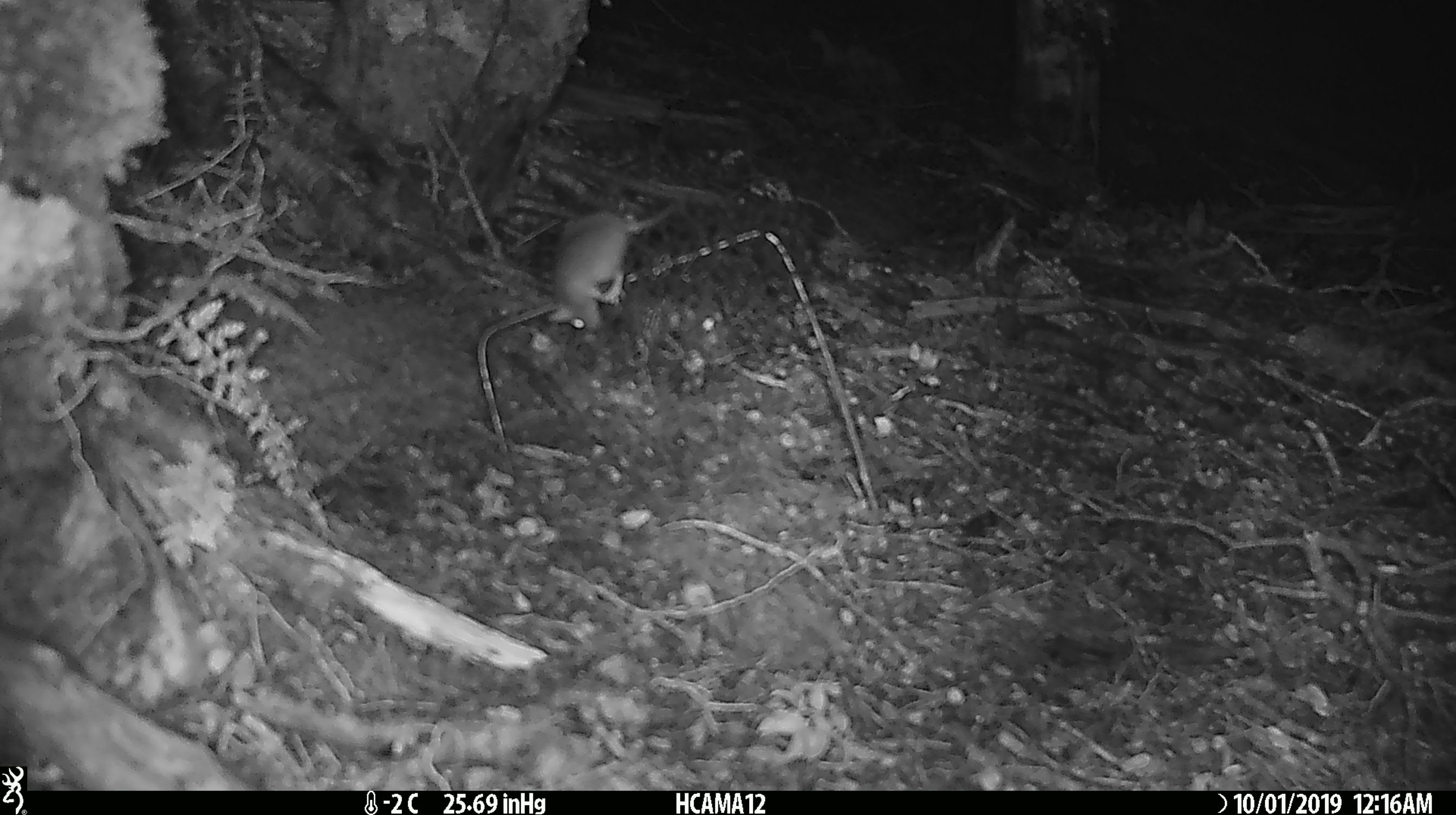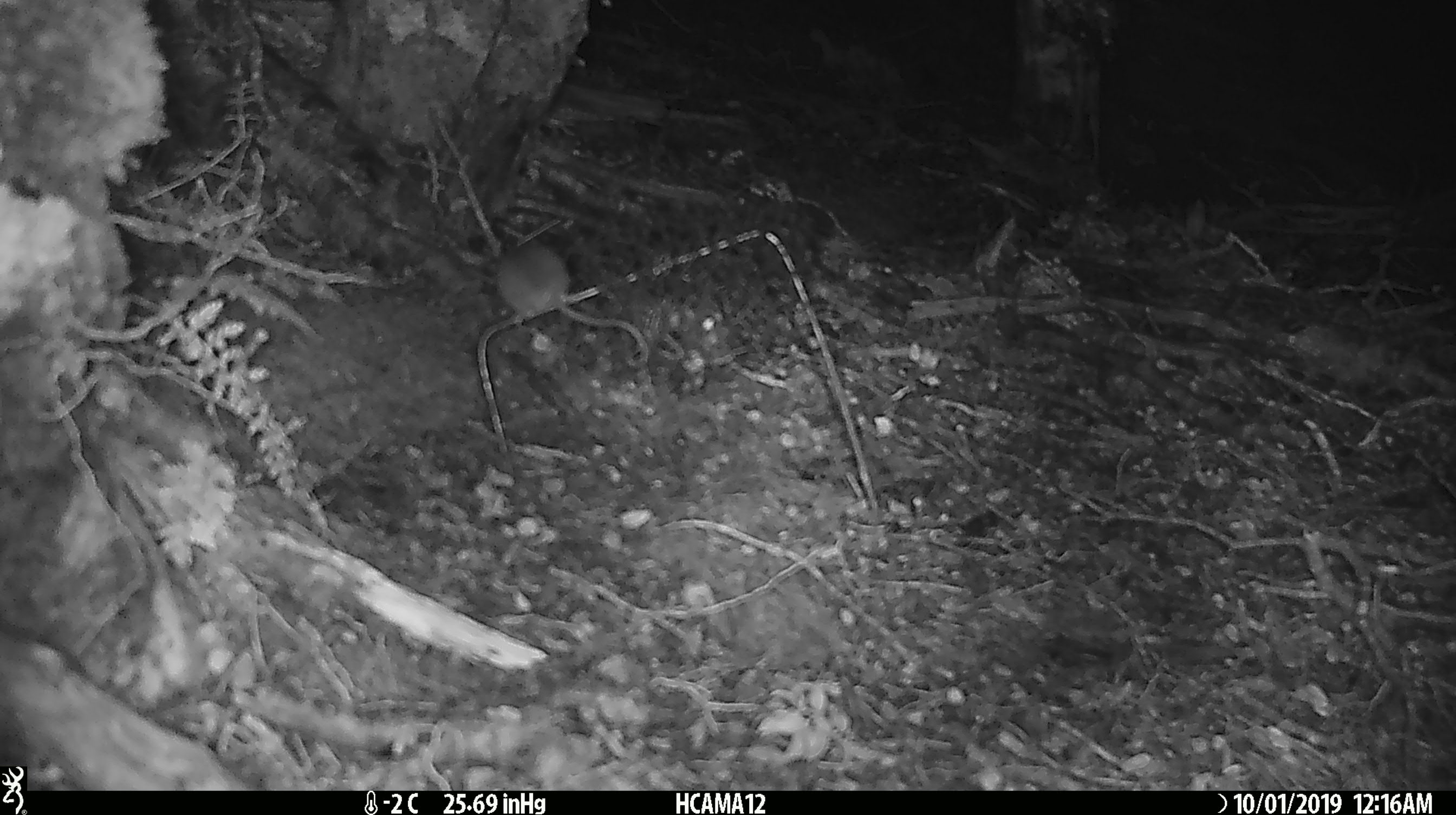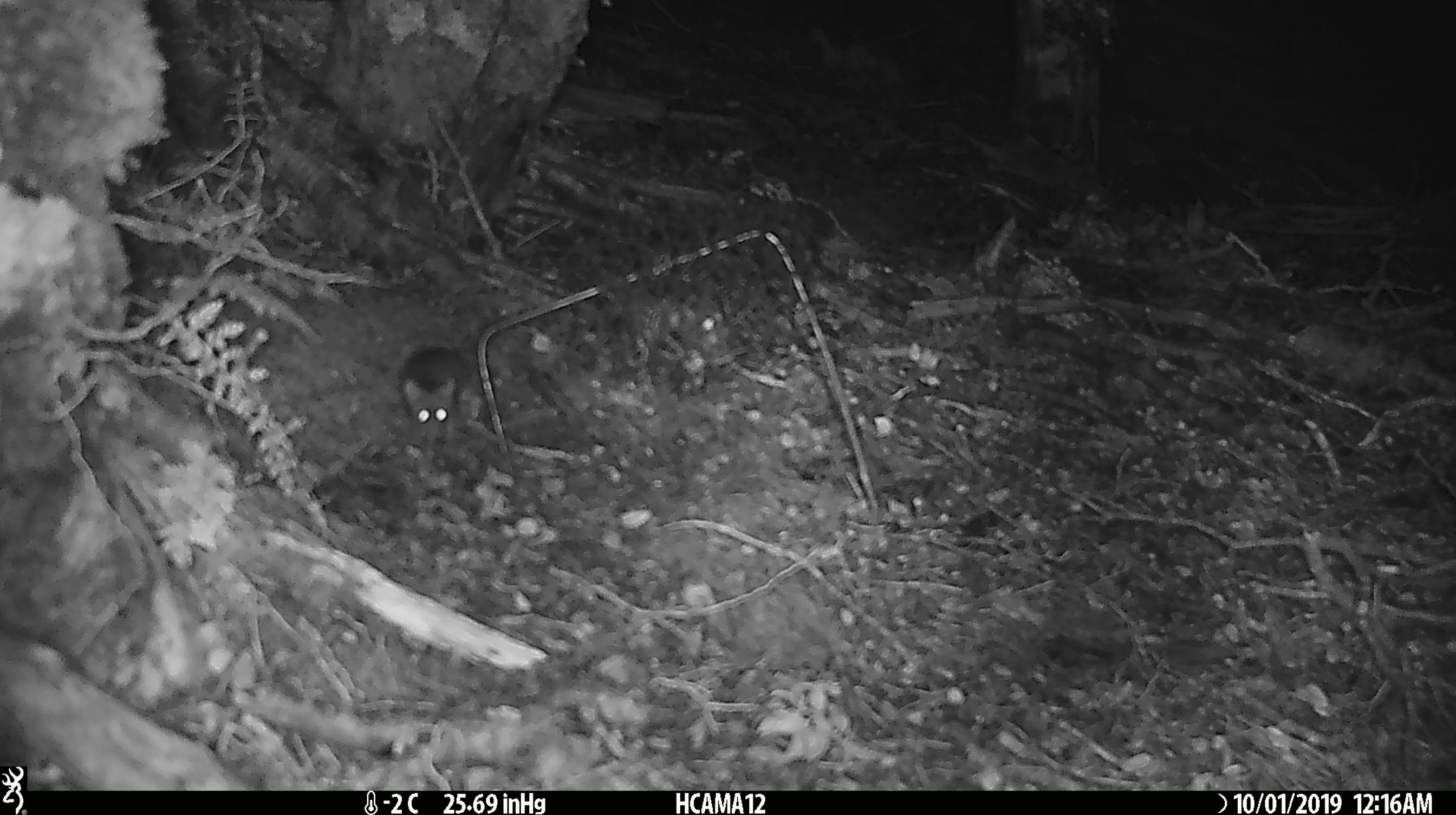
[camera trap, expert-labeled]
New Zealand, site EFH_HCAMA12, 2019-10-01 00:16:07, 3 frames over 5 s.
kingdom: Animalia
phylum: Chordata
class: Mammalia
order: Rodentia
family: Muridae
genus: Mus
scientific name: Mus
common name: mouse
Mouse (Mus).